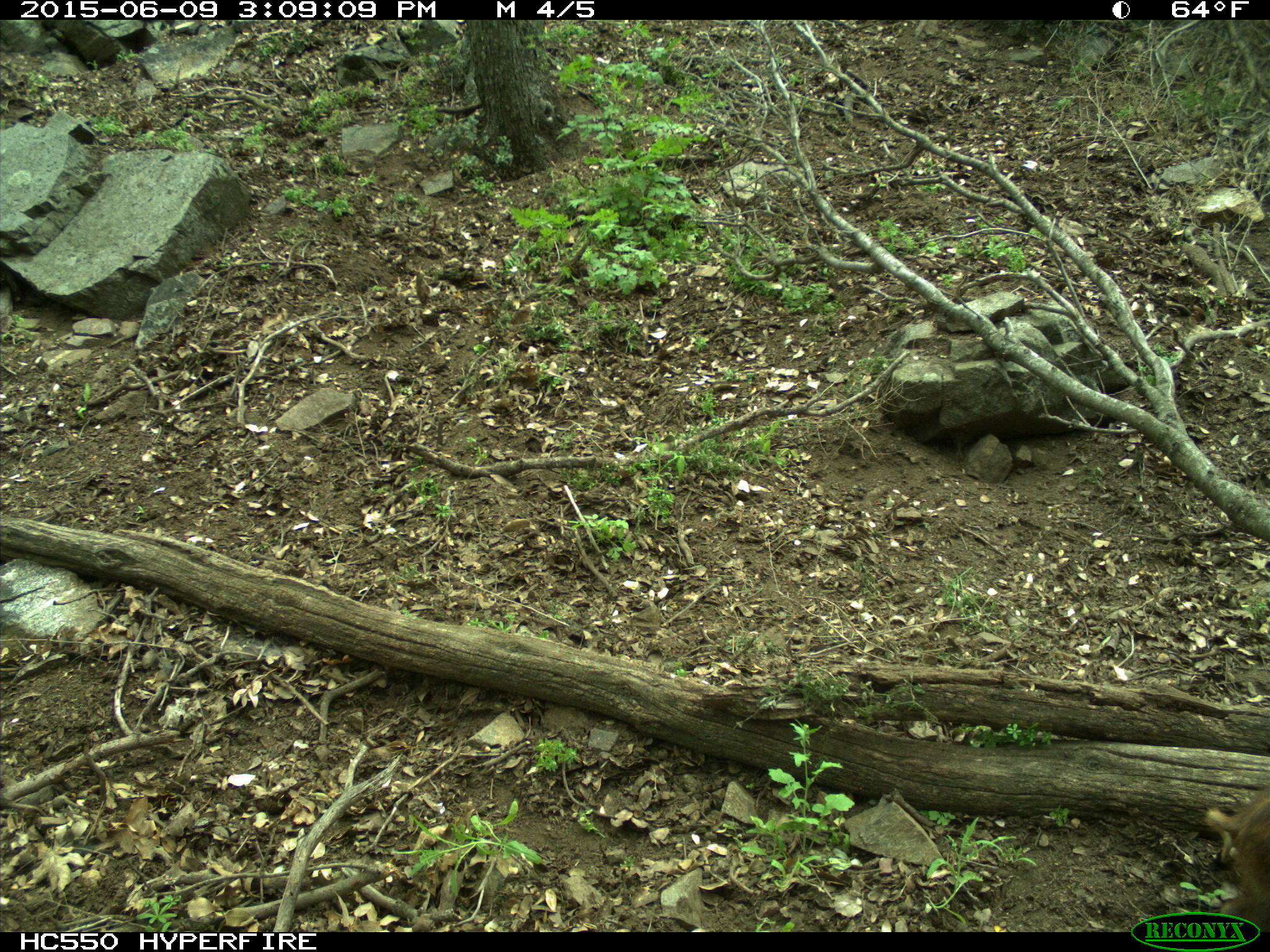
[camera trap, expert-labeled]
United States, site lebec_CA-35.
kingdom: Animalia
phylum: Chordata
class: Mammalia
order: Artiodactyla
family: Suidae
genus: Sus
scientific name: Sus scrofa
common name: wild boar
Sus scrofa (wild boar).